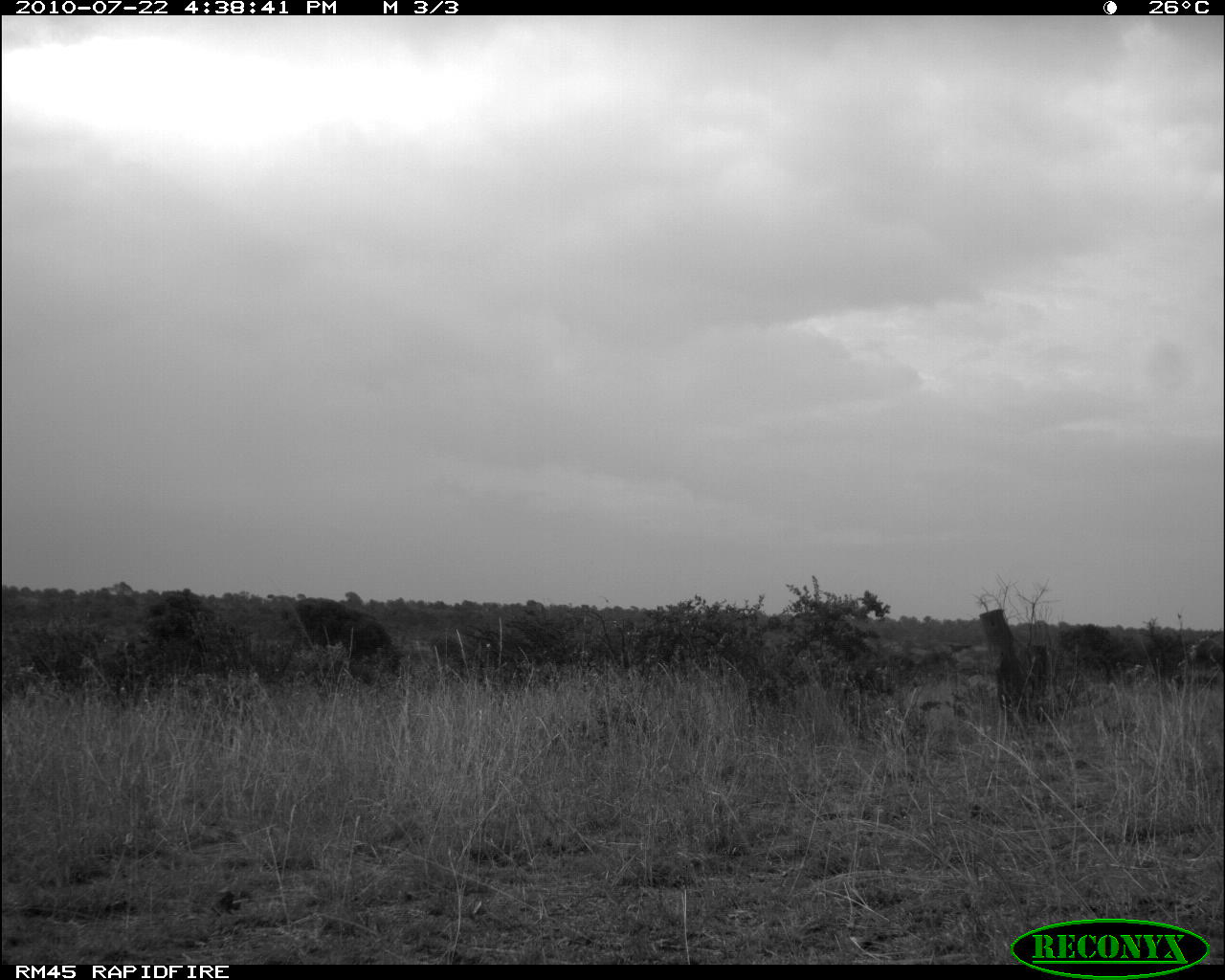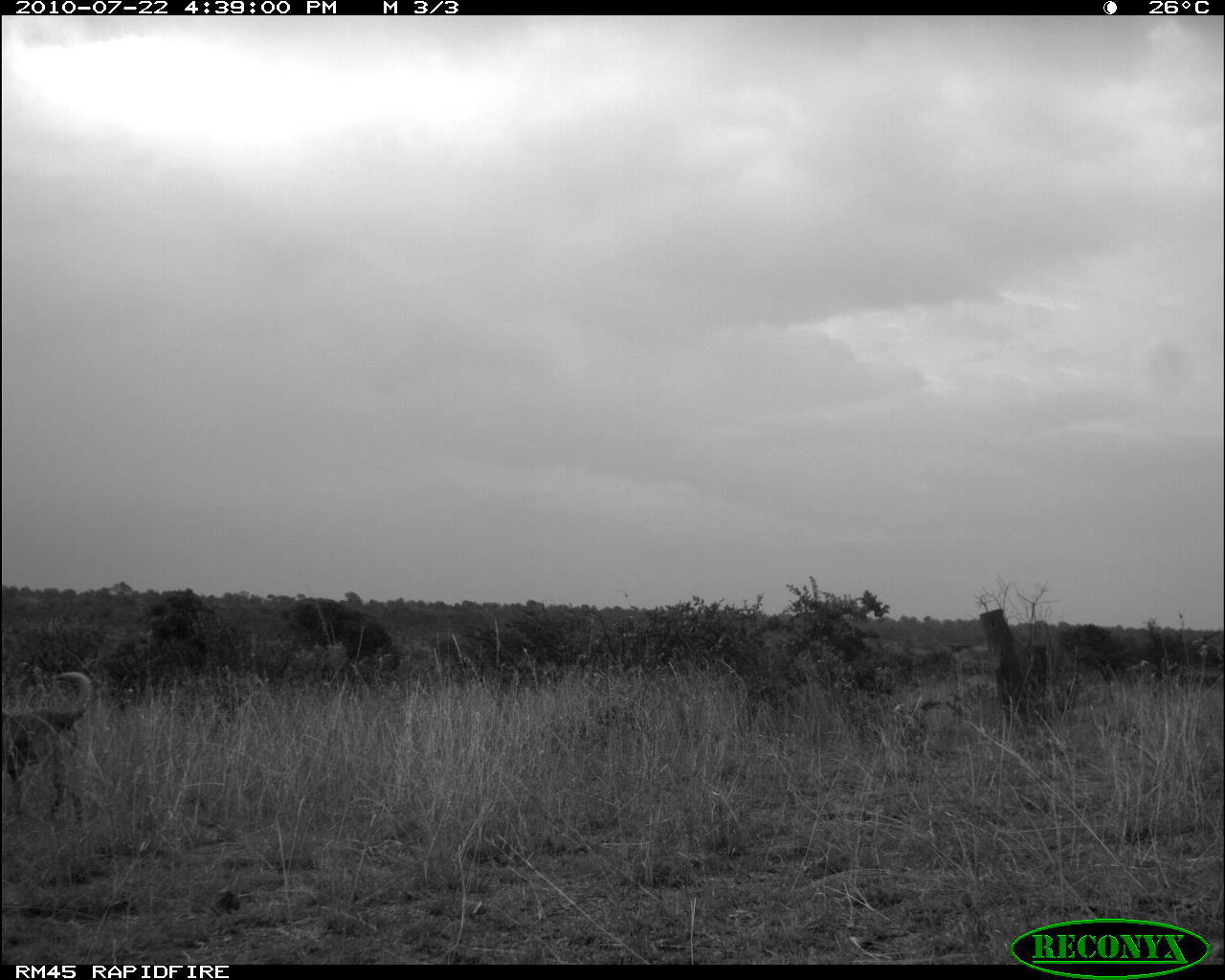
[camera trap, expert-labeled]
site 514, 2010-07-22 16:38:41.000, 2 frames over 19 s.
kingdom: Animalia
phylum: Chordata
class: Mammalia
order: Carnivora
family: Canidae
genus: Canis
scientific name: Canis familiaris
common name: domestic dog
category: canis lupus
Canis lupus (domestic dog) (Canis familiaris), count 1.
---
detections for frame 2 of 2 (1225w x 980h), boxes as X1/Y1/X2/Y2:
canis lupus: 0/671/92/825